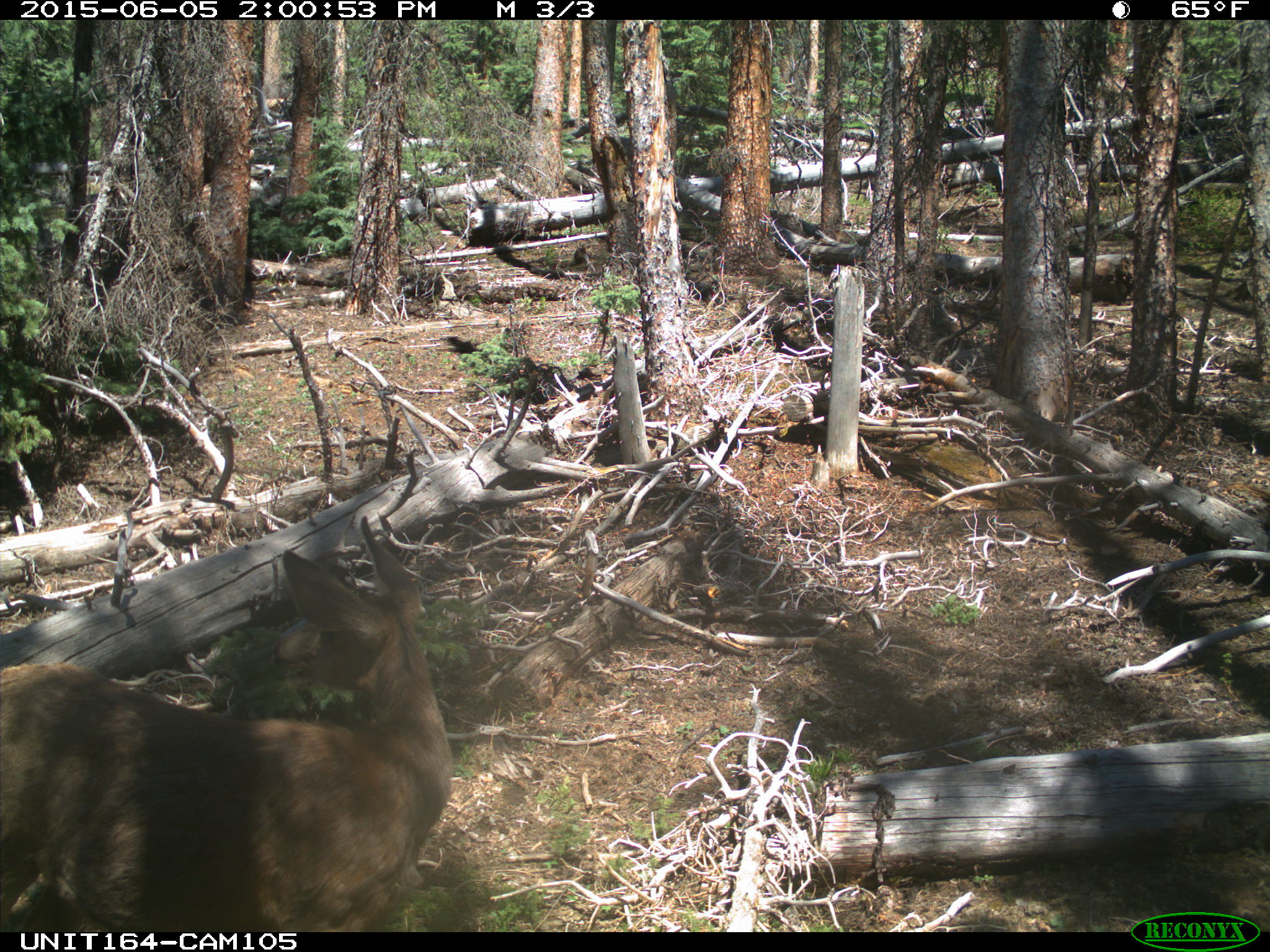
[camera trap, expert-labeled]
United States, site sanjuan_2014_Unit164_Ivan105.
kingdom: Animalia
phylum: Chordata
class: Mammalia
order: Artiodactyla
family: Cervidae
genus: Odocoileus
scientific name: Odocoileus hemionus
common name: mule deer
Odocoileus hemionus (mule deer).